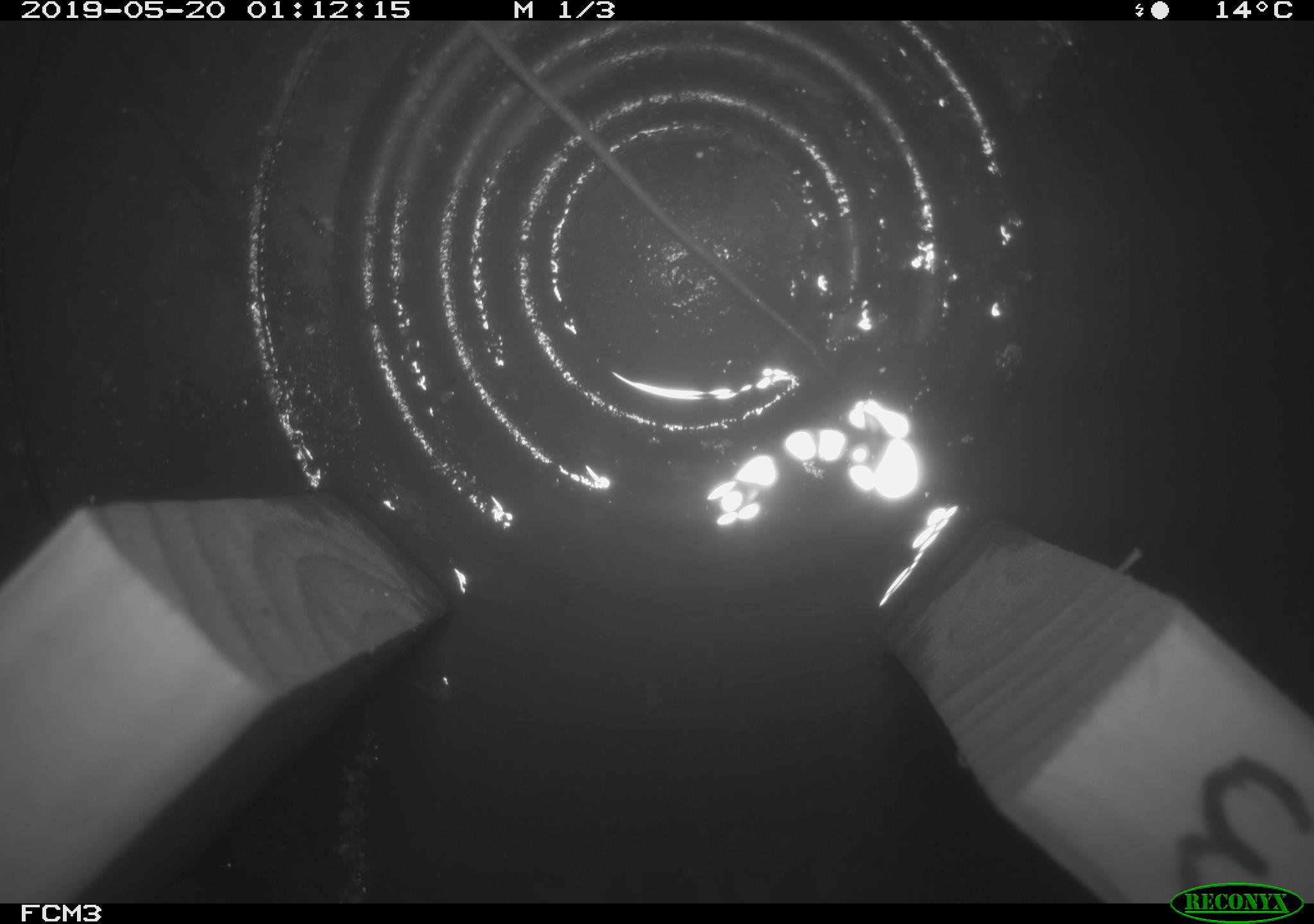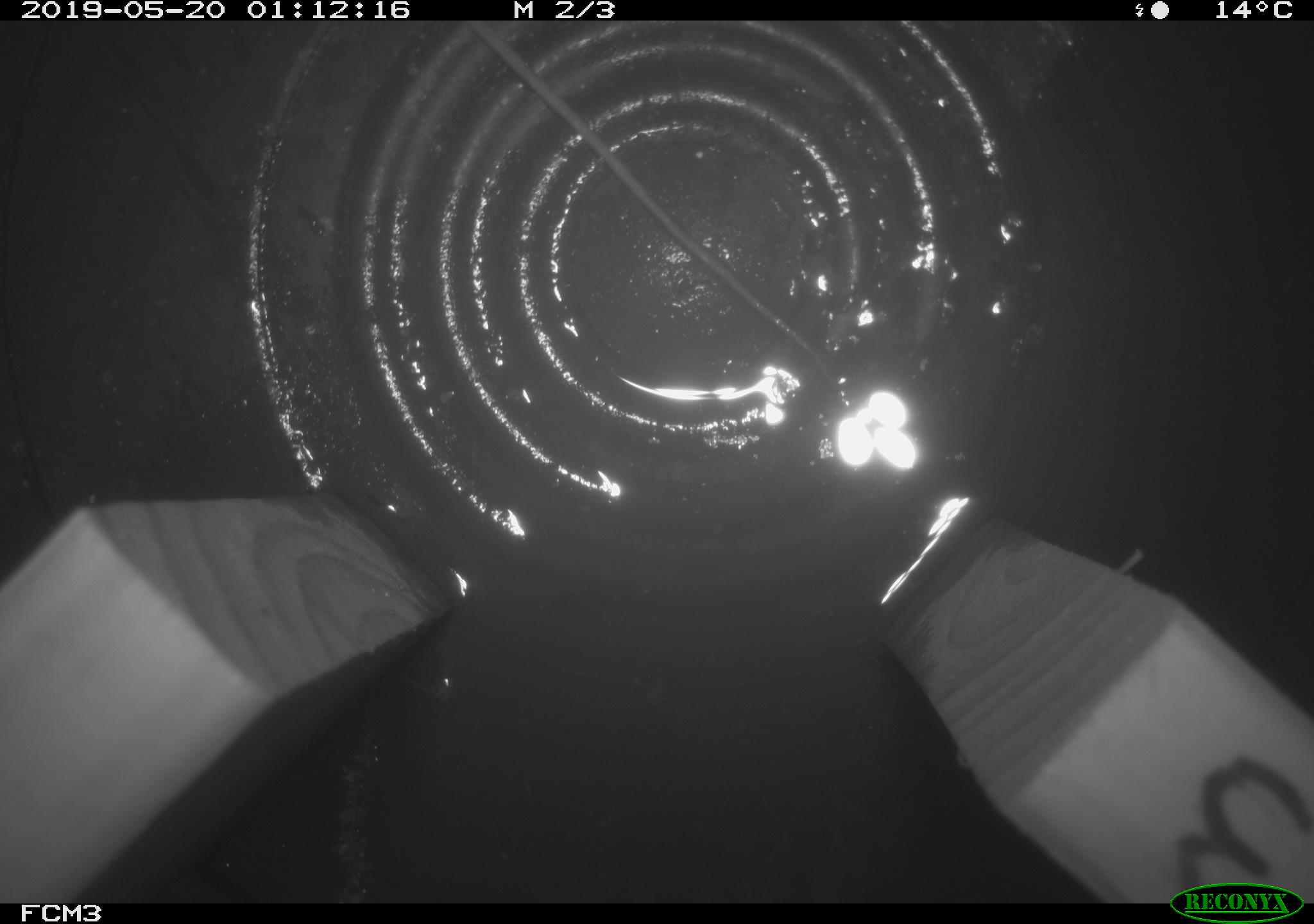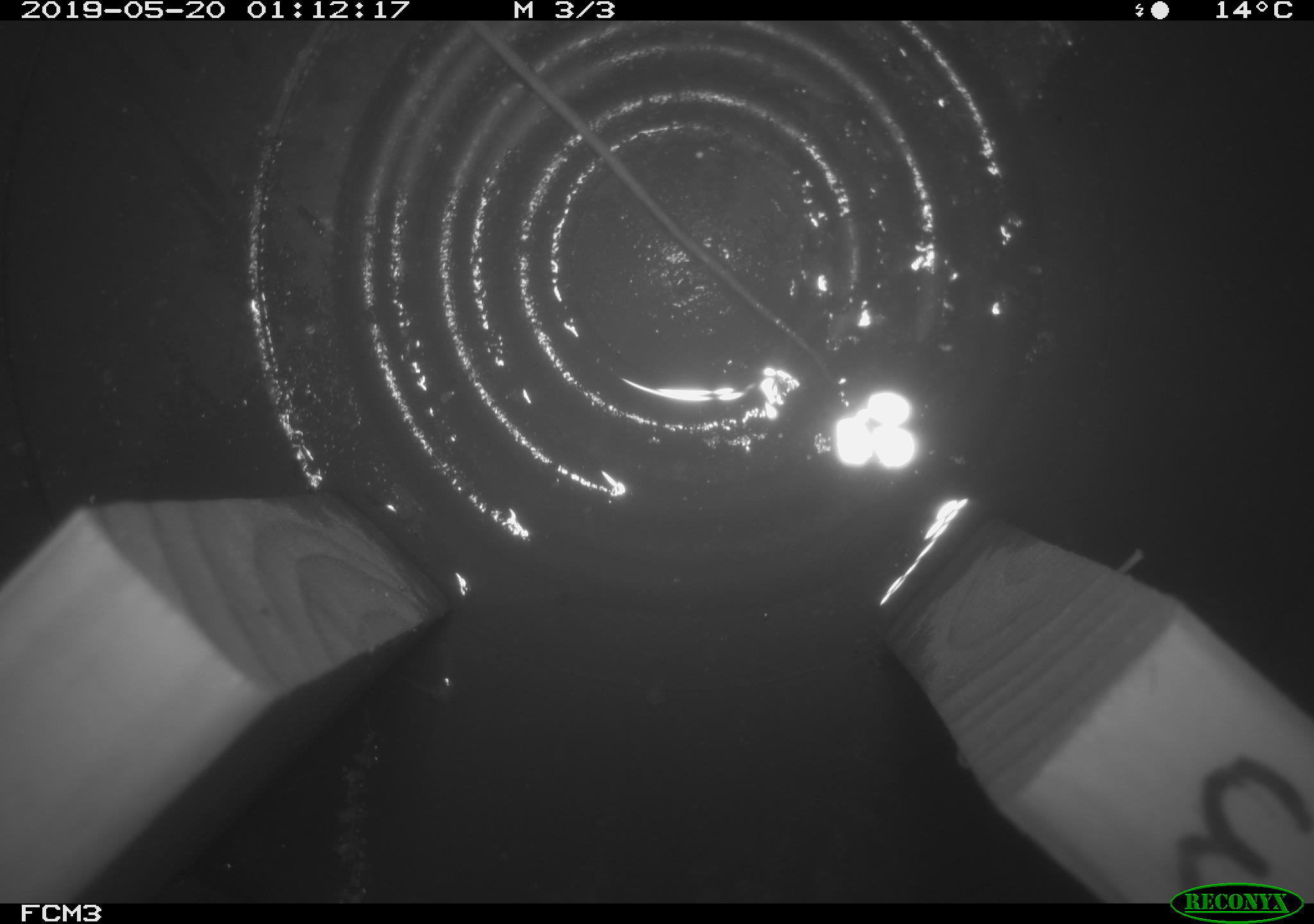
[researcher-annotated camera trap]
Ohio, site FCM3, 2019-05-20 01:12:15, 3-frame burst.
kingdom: Animalia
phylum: Chordata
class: Mammalia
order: Rodentia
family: Zapodidae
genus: Napaeozapus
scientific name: Napaeozapus insignis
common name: woodland jumping mouse